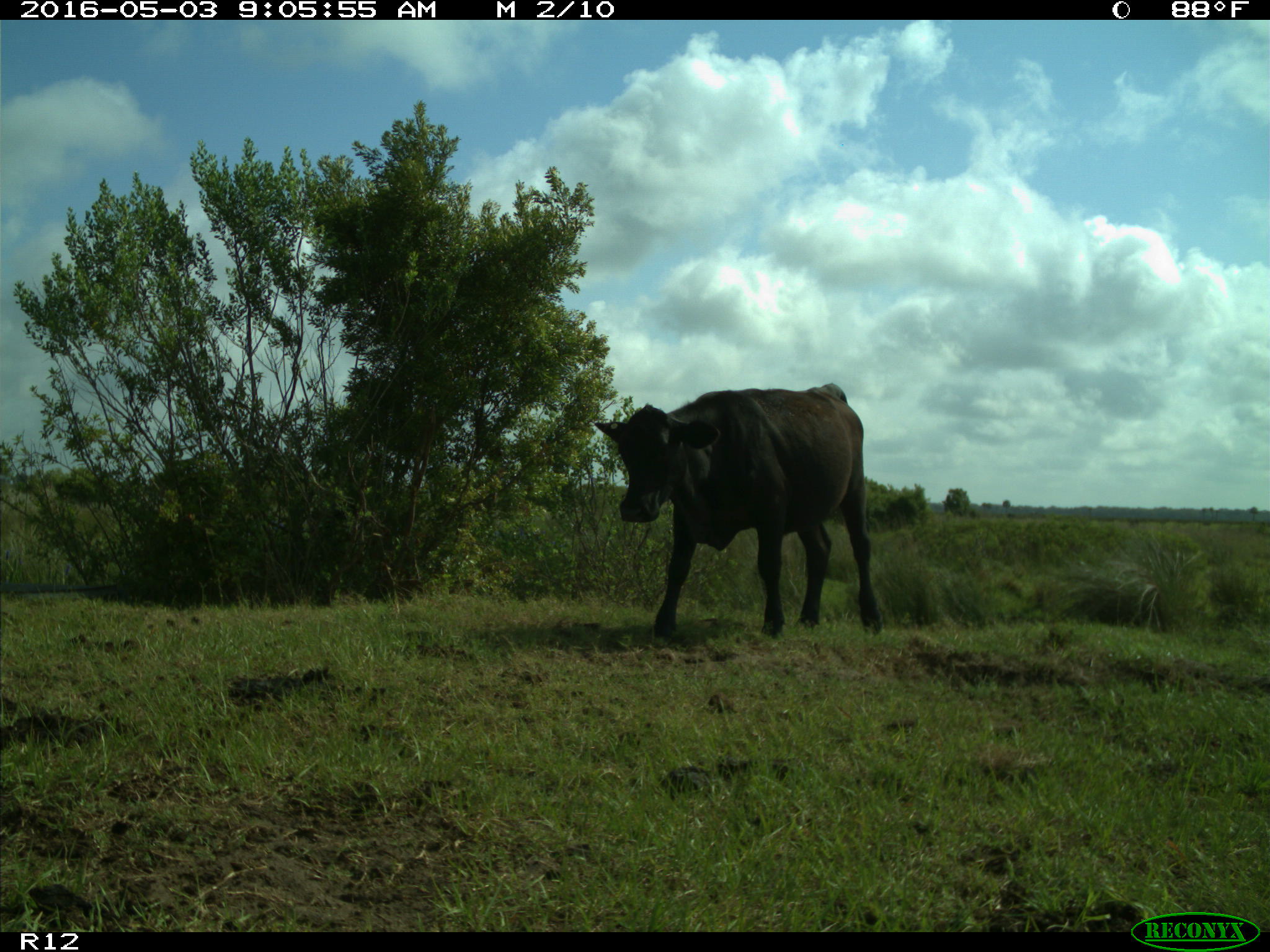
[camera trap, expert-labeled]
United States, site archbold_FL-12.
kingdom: Animalia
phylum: Chordata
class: Mammalia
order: Artiodactyla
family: Bovidae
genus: Bos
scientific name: Bos taurus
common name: domestic cow